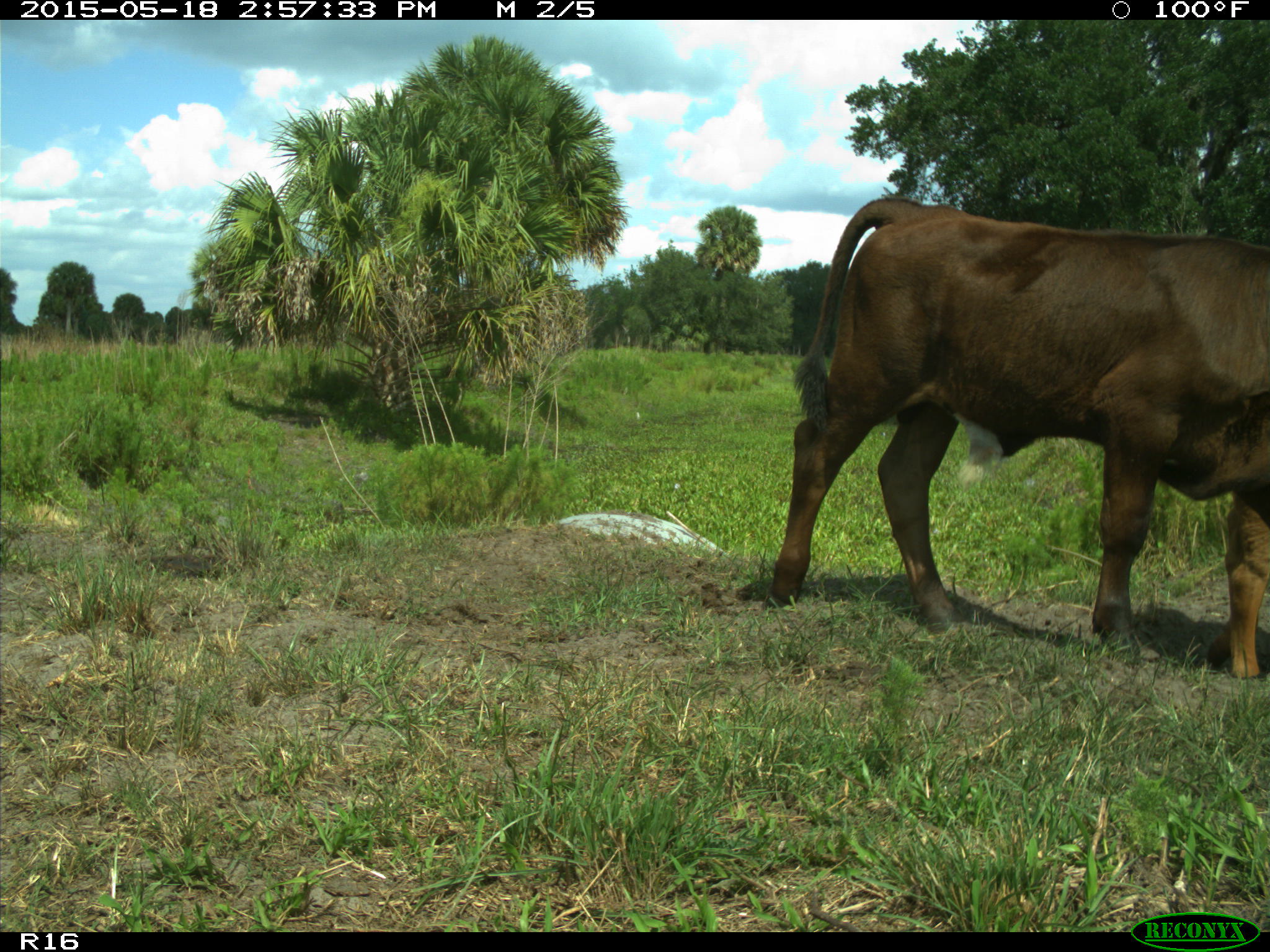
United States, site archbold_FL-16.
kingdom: Animalia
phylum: Chordata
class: Mammalia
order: Artiodactyla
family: Bovidae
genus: Bos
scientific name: Bos taurus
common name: domestic cow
Bos taurus (domestic cow).